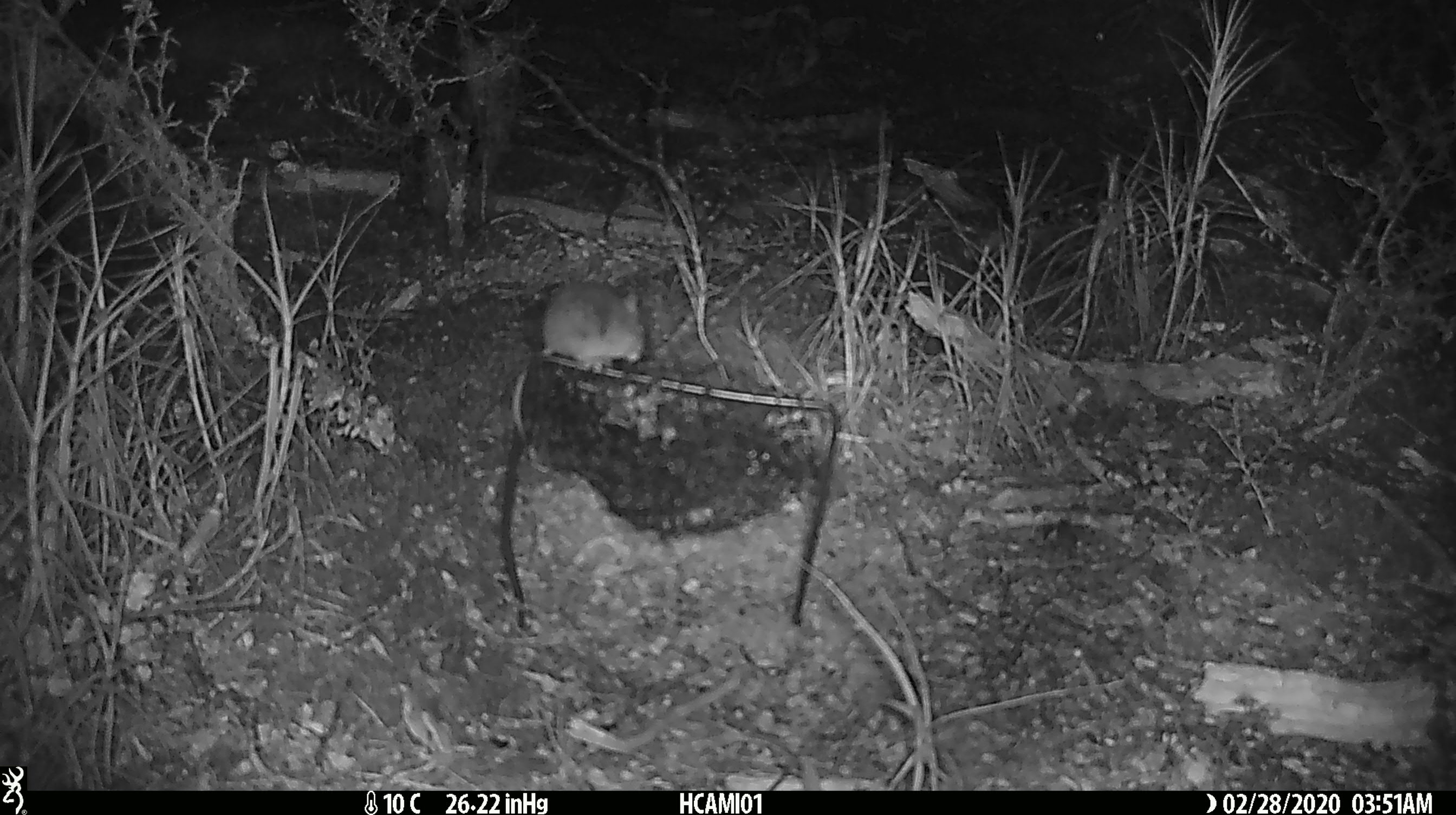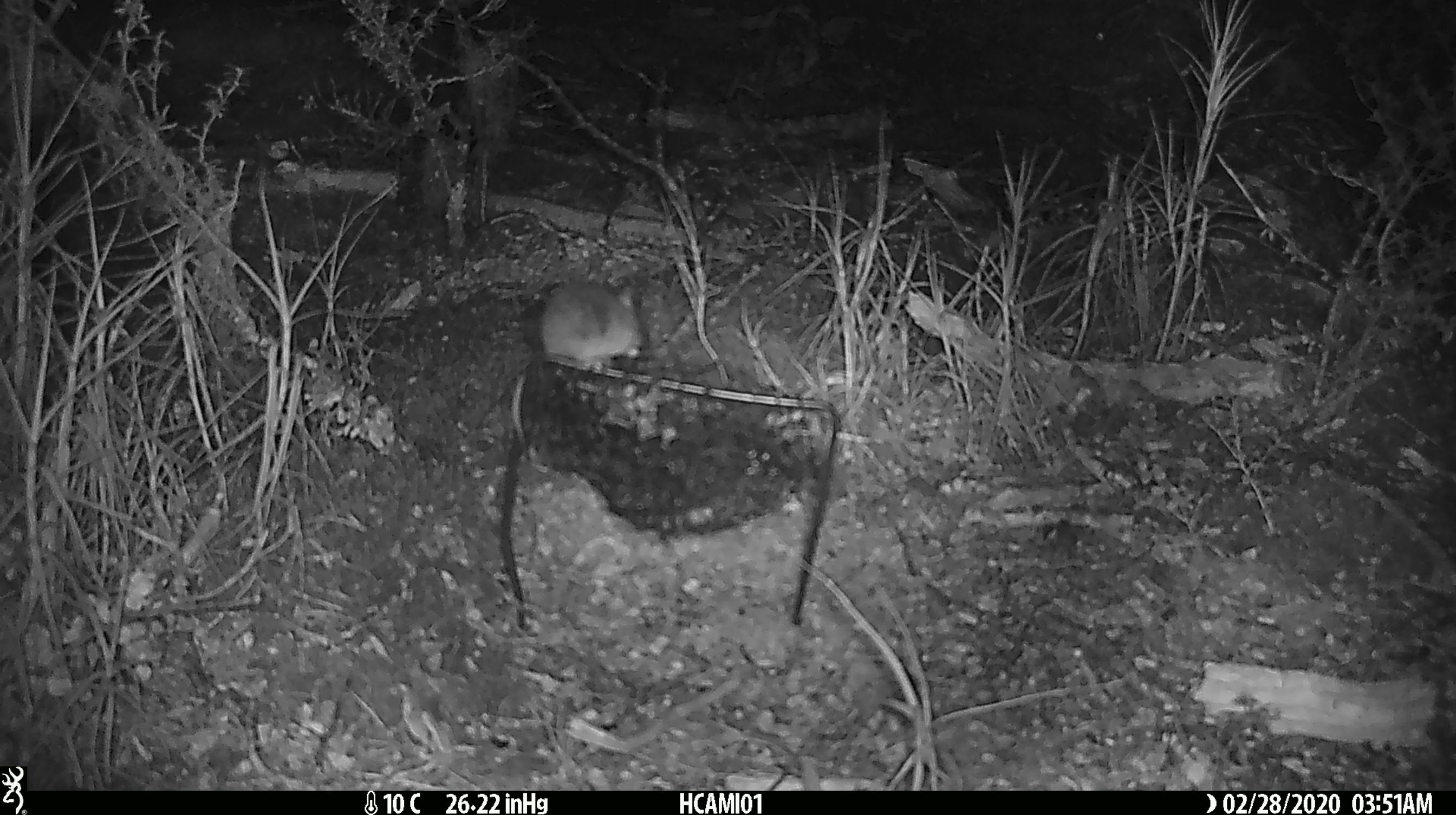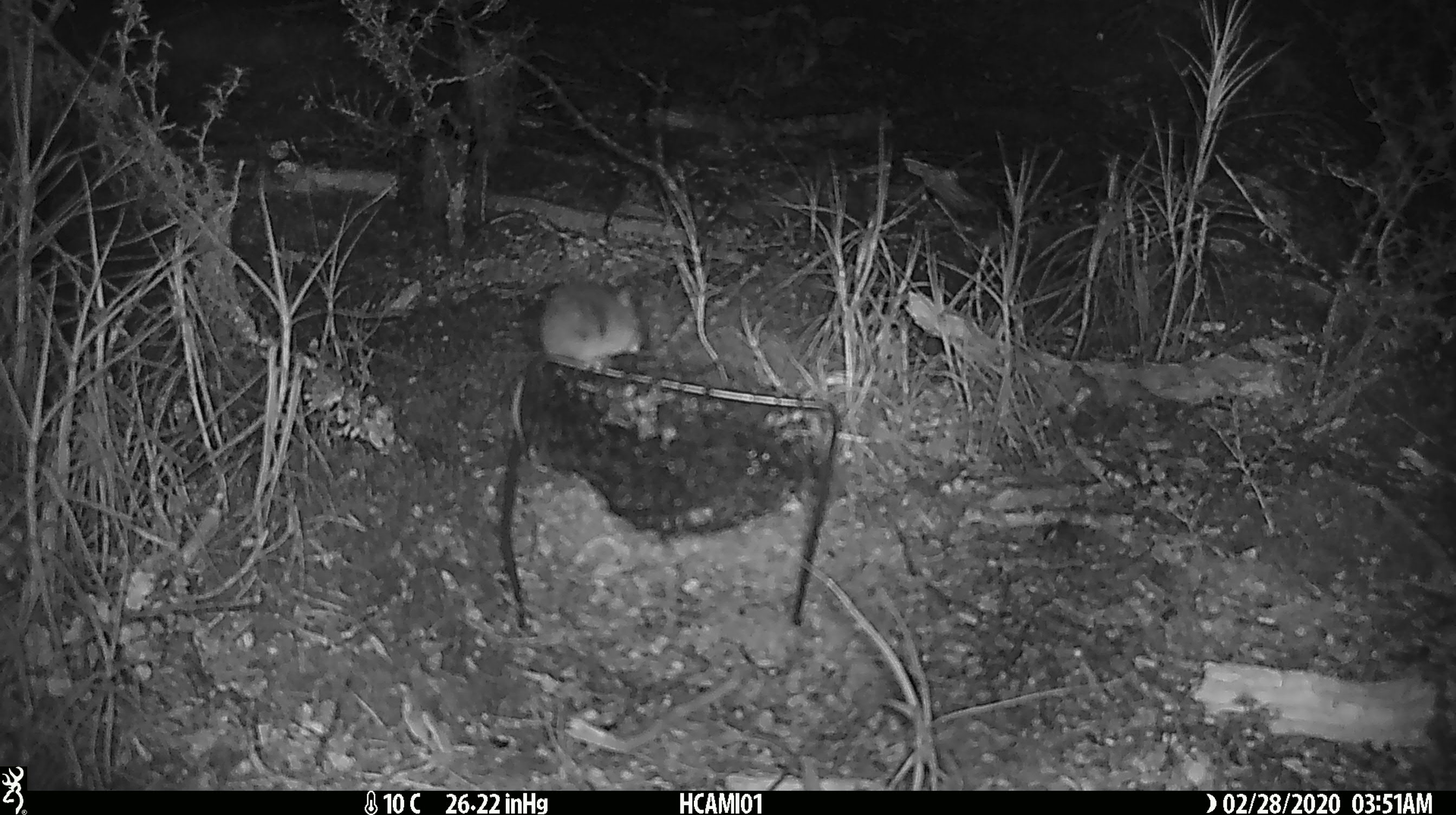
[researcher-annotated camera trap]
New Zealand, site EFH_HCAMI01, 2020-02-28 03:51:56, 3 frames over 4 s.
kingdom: Animalia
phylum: Chordata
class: Mammalia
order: Rodentia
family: Muridae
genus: Mus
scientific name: Mus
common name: mouse